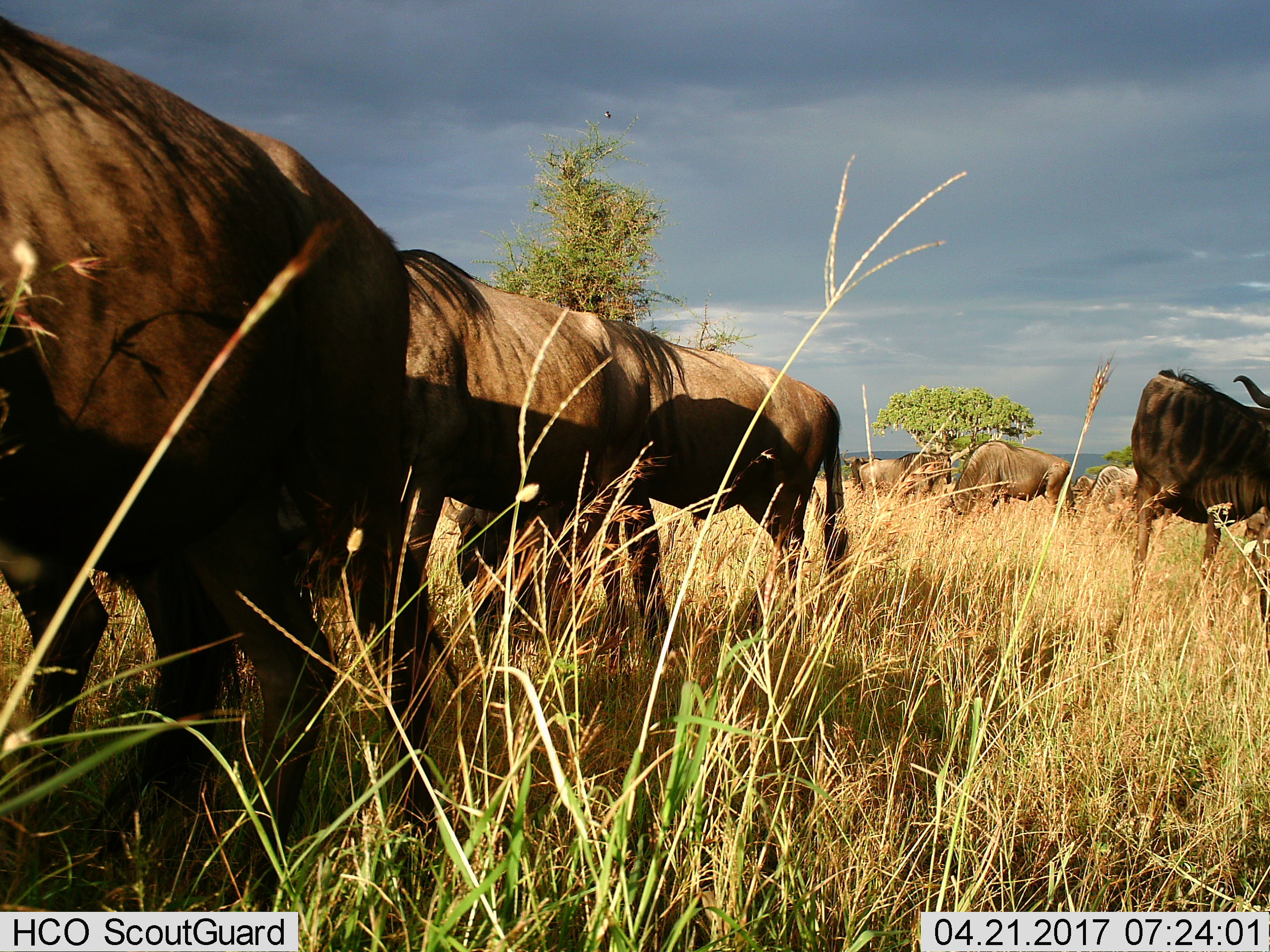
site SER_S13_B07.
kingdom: Animalia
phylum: Chordata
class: Mammalia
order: Artiodactyla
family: Bovidae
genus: Connochaetes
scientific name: Connochaetes taurinus taurinus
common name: blue wildebeest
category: wildebeestblue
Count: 9.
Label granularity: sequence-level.